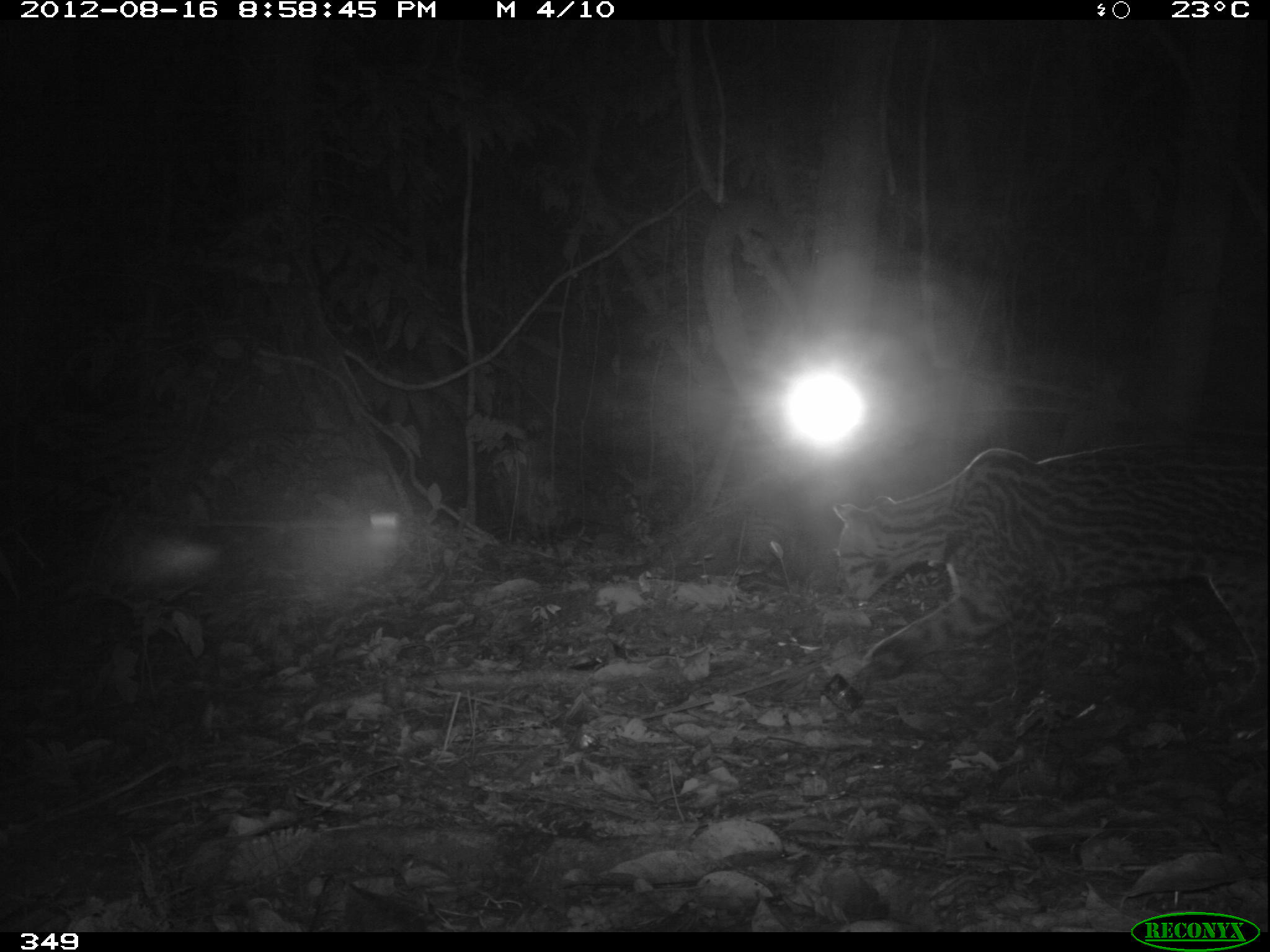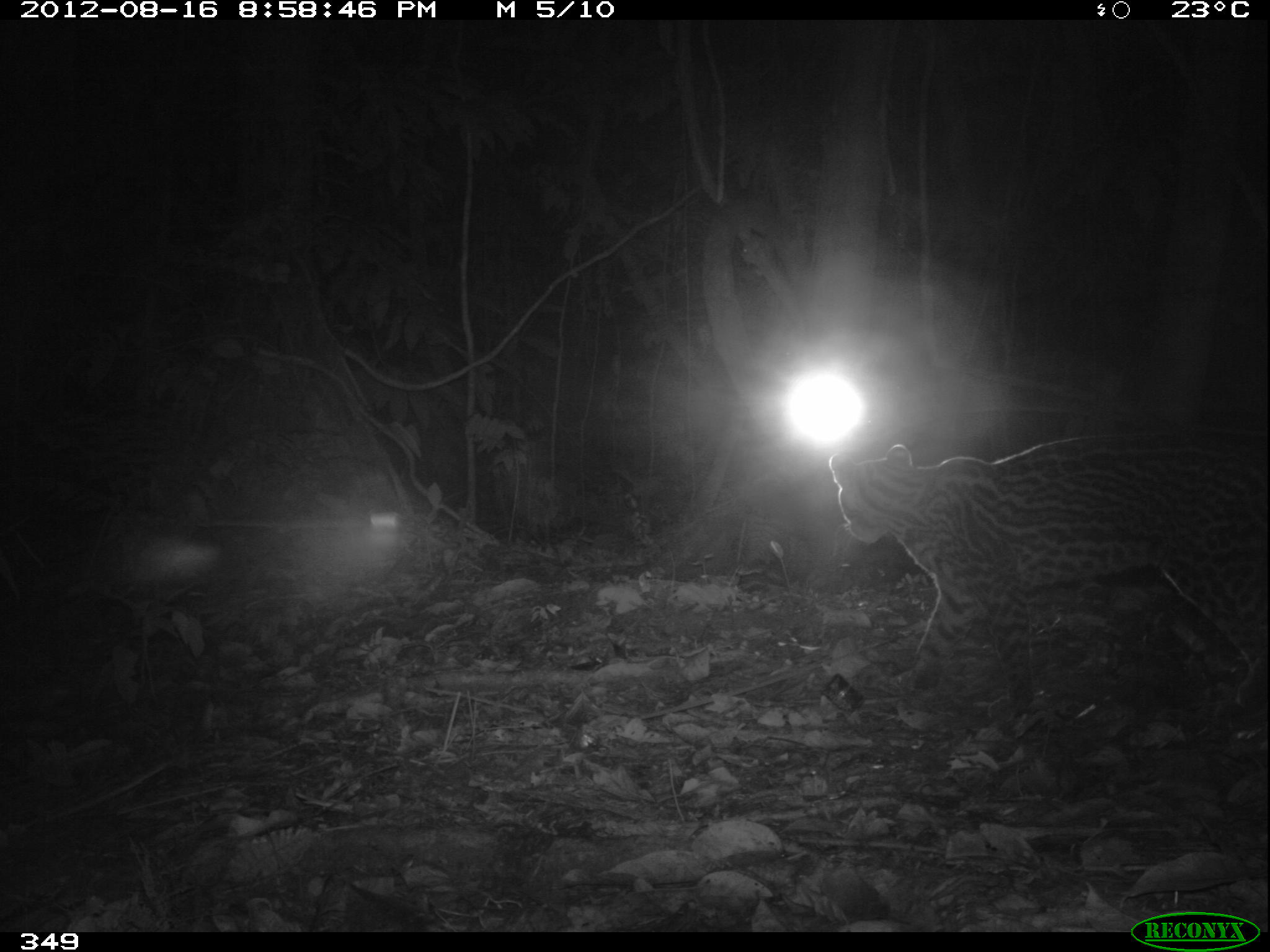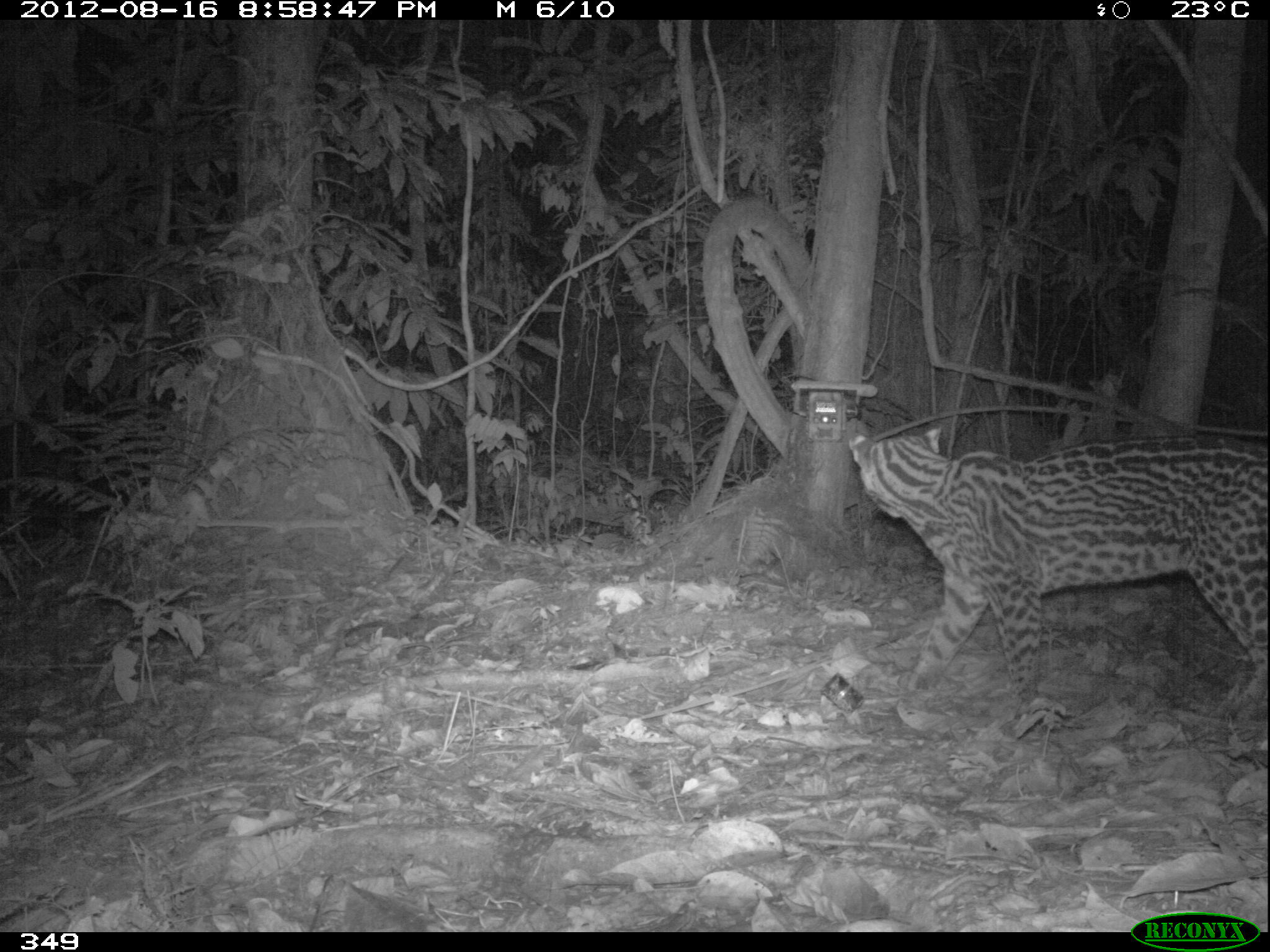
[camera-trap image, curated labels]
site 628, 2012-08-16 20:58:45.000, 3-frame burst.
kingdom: Animalia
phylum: Chordata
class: Mammalia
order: Carnivora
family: Felidae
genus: Leopardus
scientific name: Leopardus pardalis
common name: ocelot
Leopardus pardalis (ocelot).